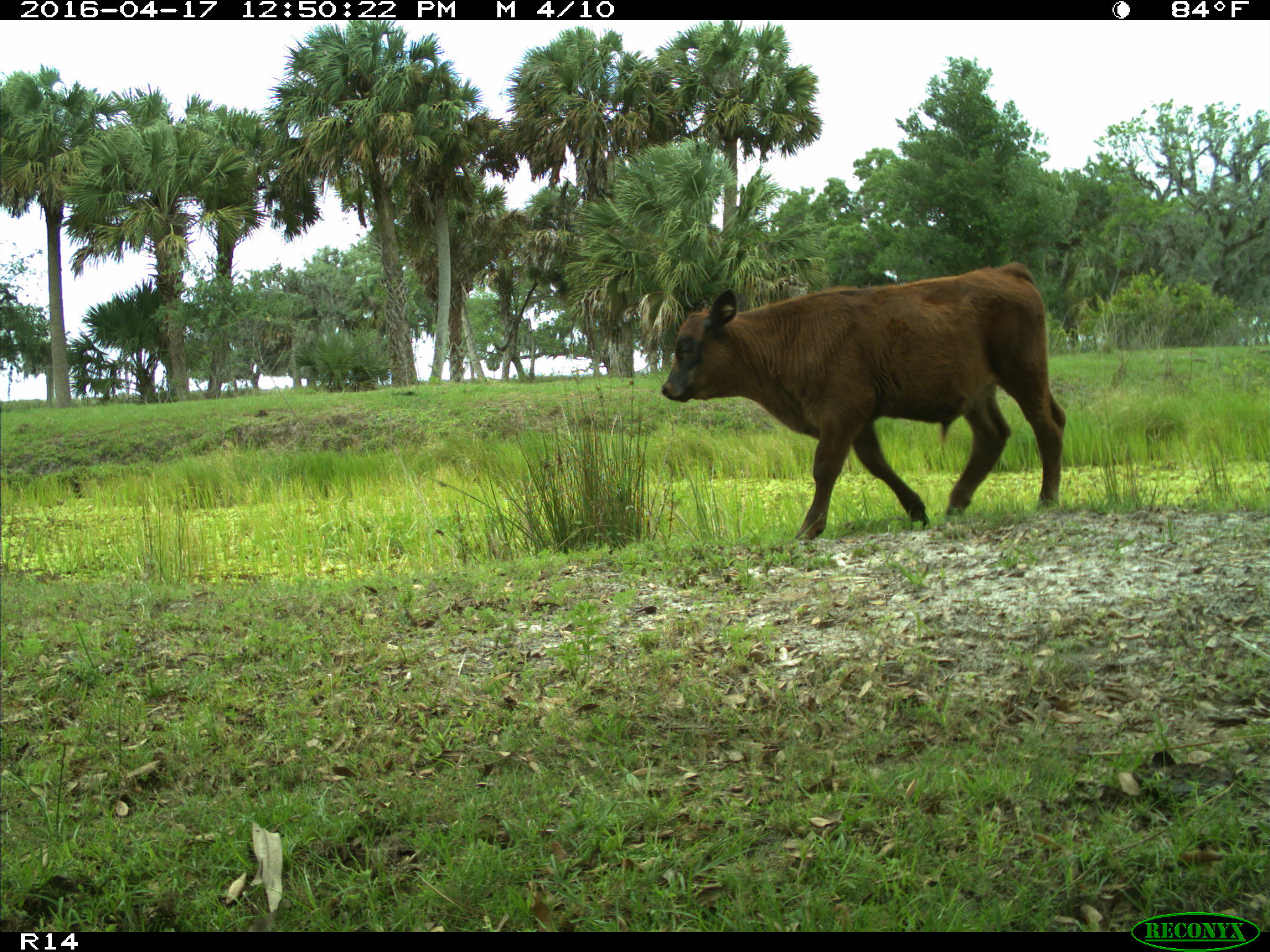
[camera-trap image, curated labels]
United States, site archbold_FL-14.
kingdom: Animalia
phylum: Chordata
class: Mammalia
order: Artiodactyla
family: Bovidae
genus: Bos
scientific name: Bos taurus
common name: domestic cow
Bos taurus (domestic cow).